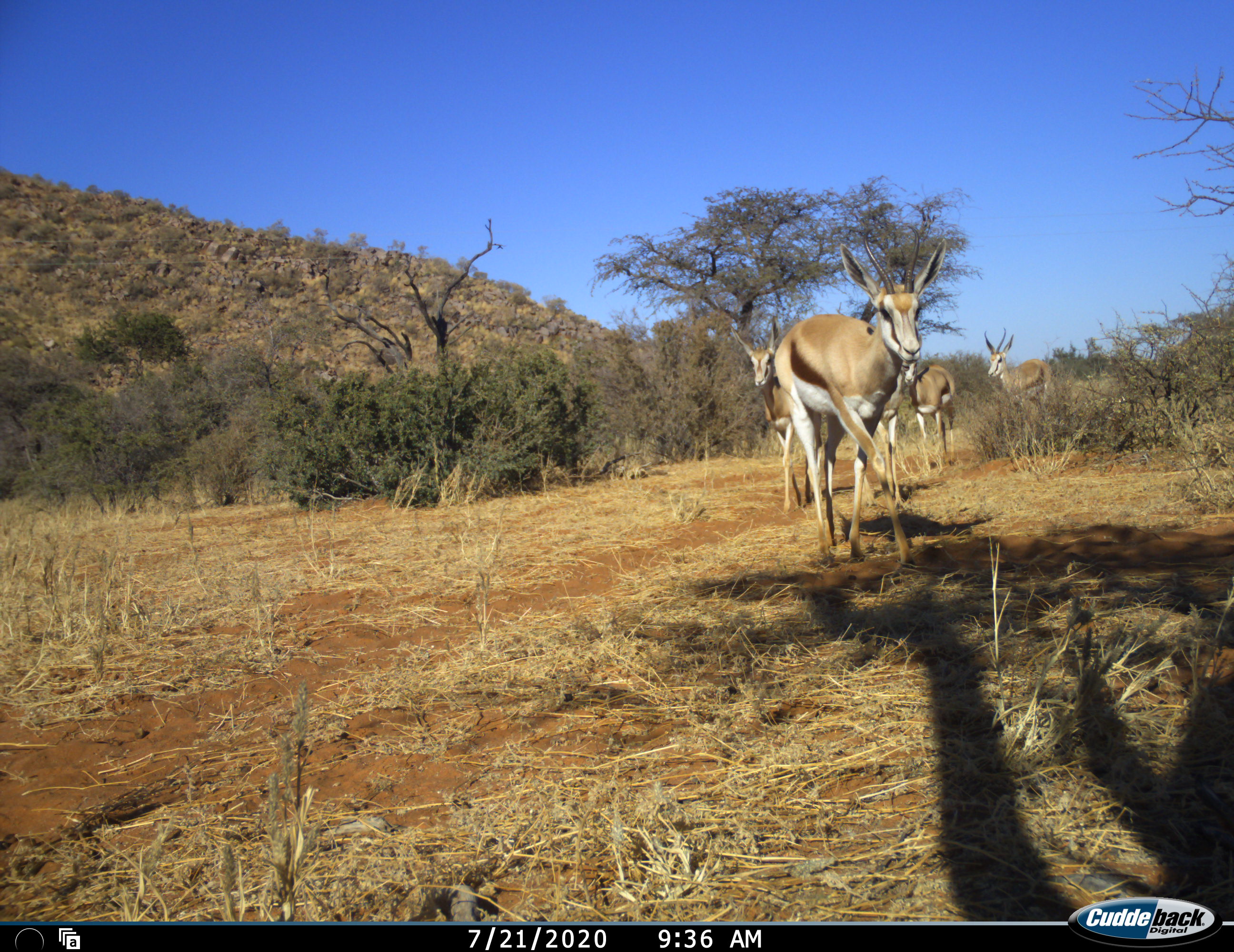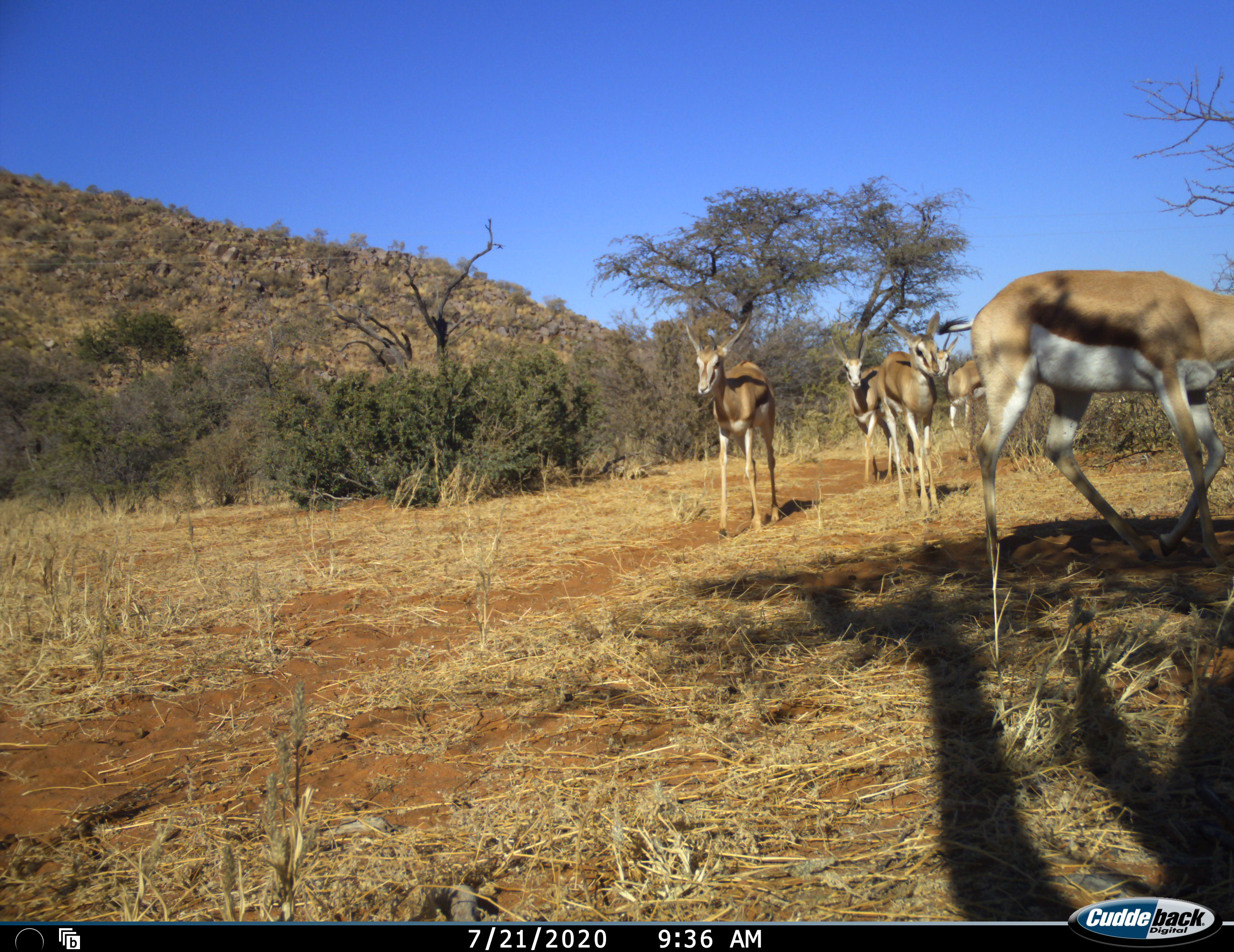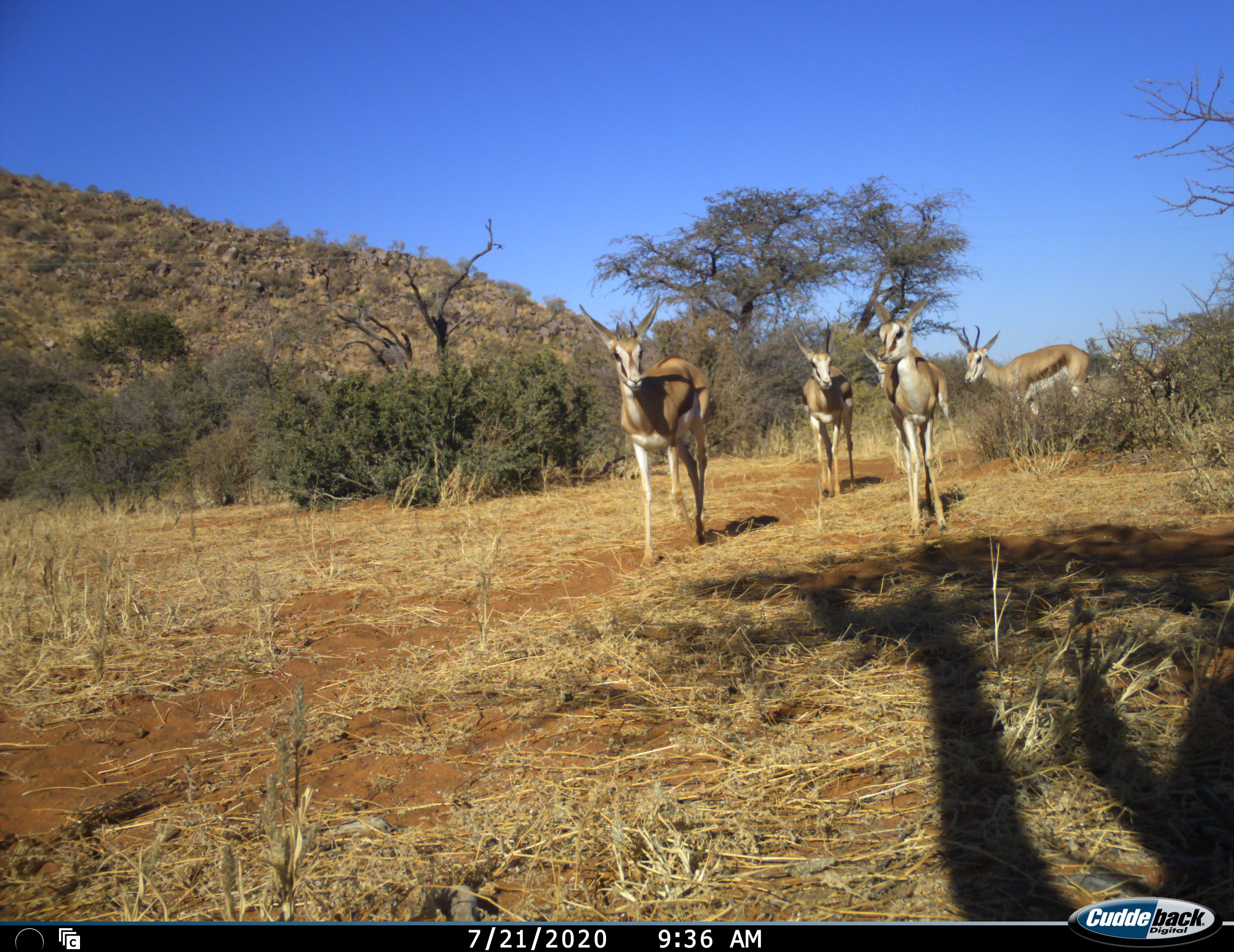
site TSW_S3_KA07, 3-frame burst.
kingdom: Animalia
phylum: Chordata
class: Mammalia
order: Artiodactyla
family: Bovidae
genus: Antidorcas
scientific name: Antidorcas marsupialis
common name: springbok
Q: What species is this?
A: Springbok (Antidorcas marsupialis).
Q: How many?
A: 7.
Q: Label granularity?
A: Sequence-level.